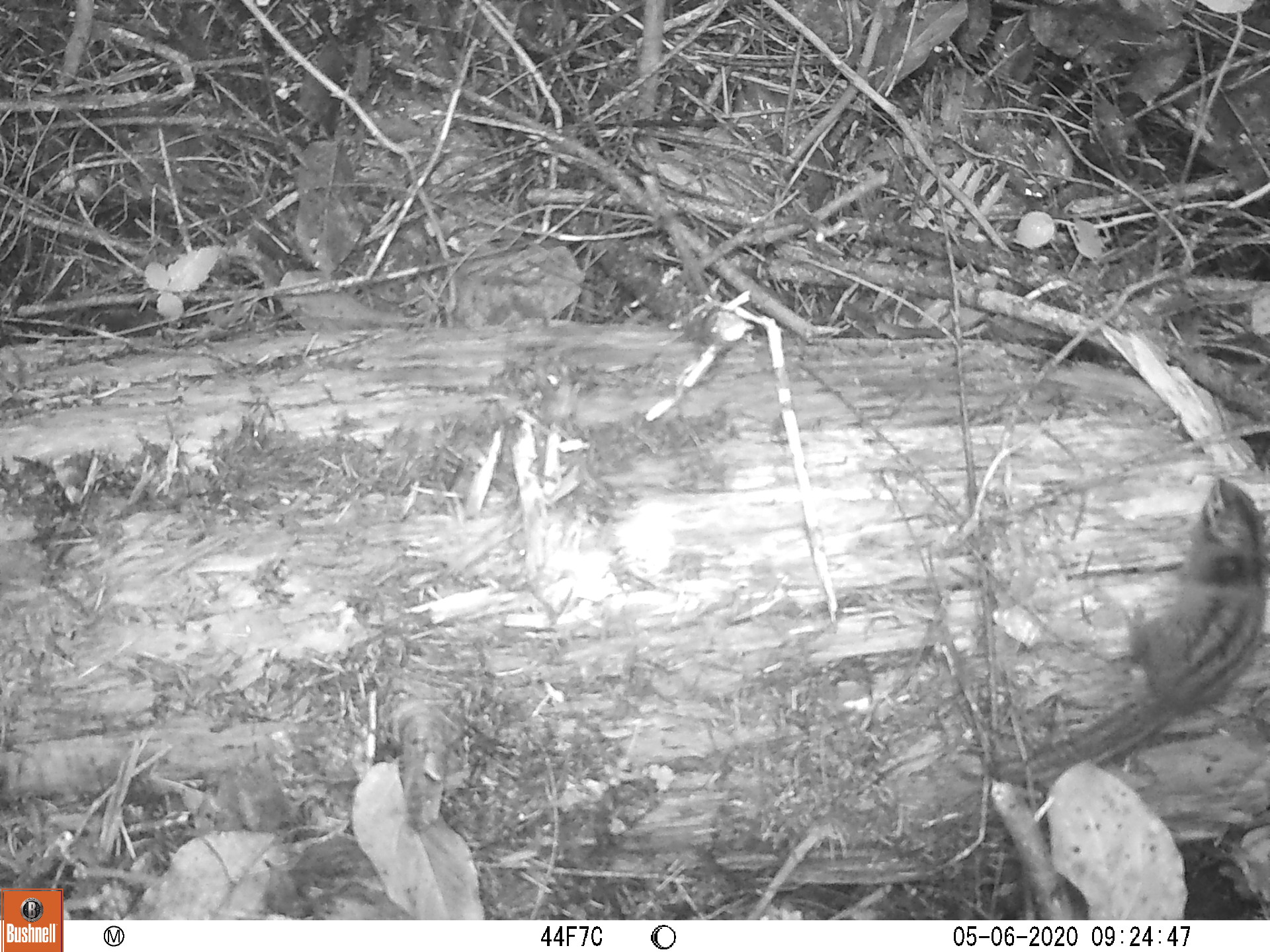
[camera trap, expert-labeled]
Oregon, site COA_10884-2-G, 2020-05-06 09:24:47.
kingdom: Animalia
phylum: Chordata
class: Mammalia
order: Rodentia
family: Sciuridae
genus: Neotamias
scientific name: Neotamias townsendii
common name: townsend's chipmunk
Townsend's chipmunk (Neotamias townsendii).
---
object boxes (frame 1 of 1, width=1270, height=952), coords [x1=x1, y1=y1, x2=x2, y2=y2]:
townsend's chipmunk: [x1=990, y1=468, x2=1268, y2=796]